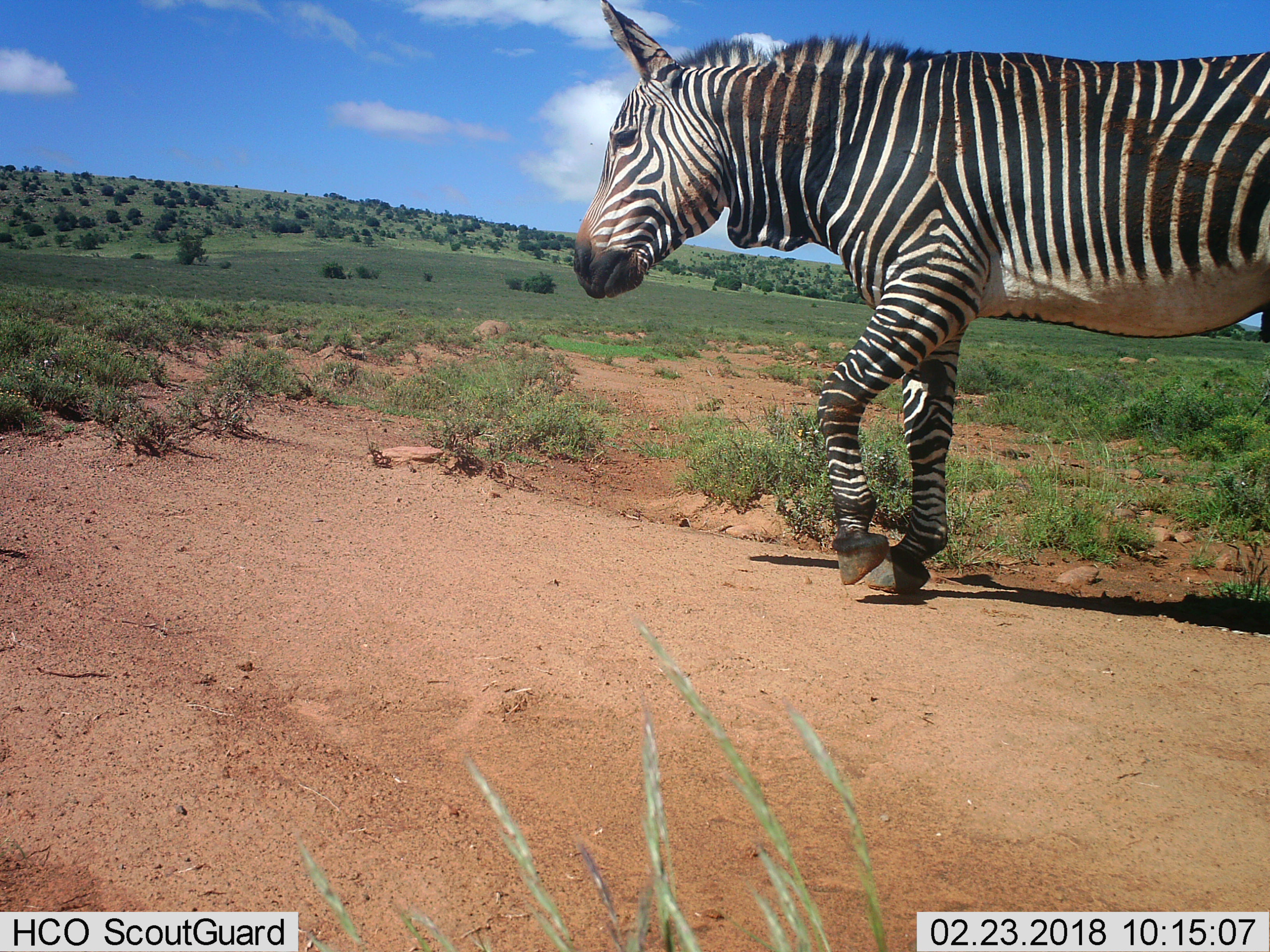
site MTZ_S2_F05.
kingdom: Animalia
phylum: Chordata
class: Mammalia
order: Perissodactyla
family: Equidae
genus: Equus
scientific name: Equus zebra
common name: mountain zebra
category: zebramountain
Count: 1.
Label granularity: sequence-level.